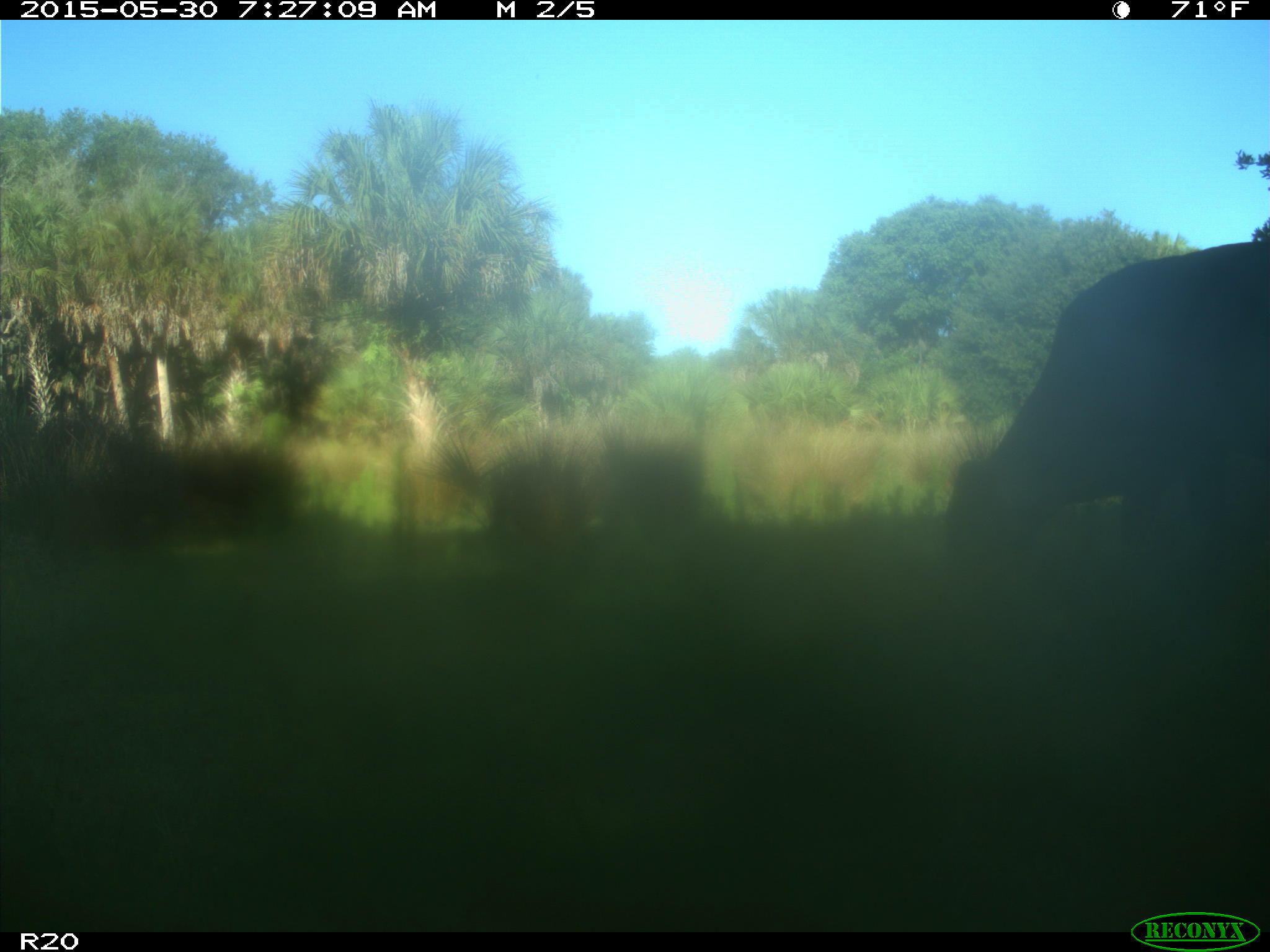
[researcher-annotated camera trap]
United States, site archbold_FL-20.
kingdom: Animalia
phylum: Chordata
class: Mammalia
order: Artiodactyla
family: Bovidae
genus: Bos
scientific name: Bos taurus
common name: domestic cow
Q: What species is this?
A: Bos taurus (domestic cow).